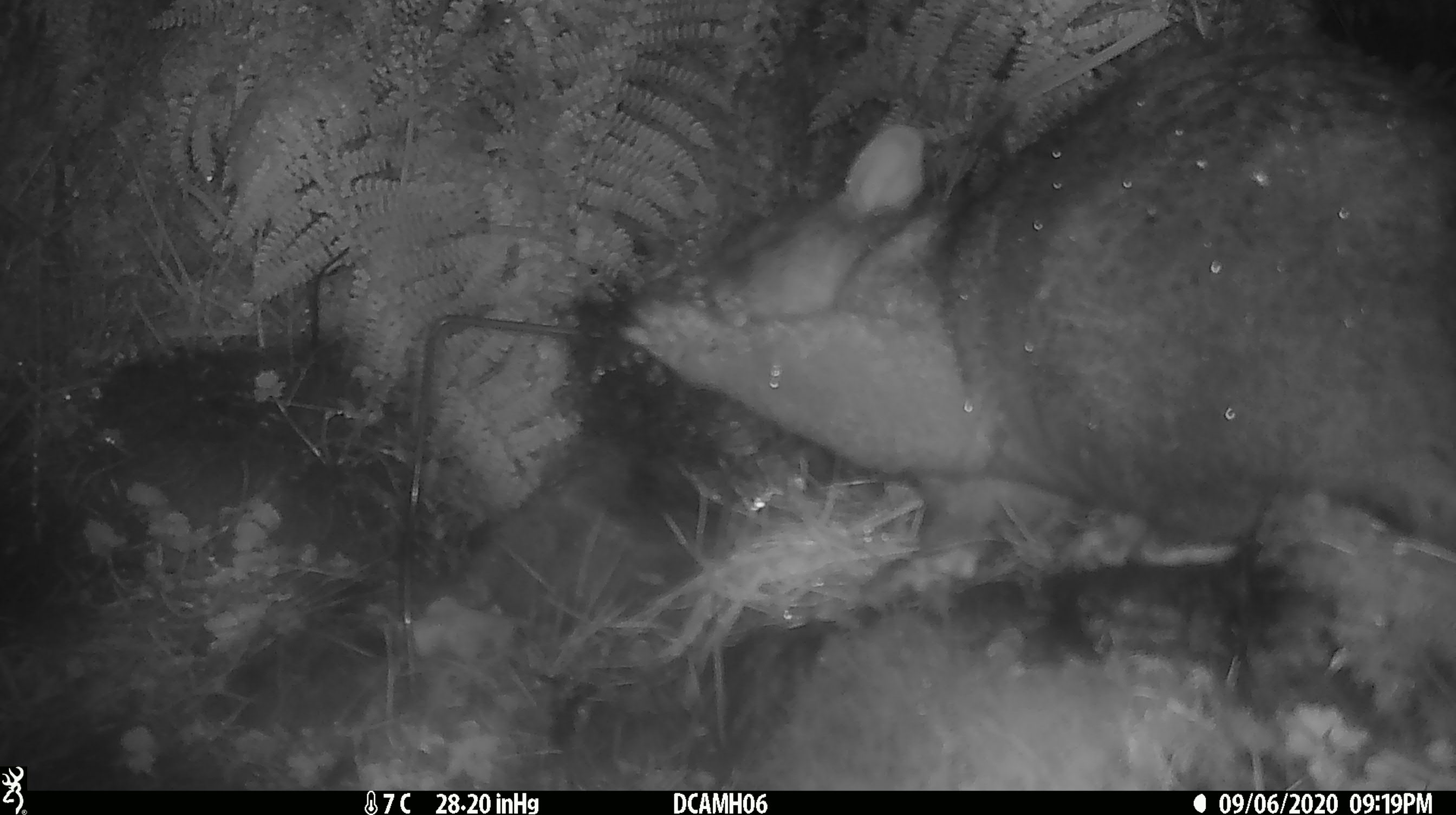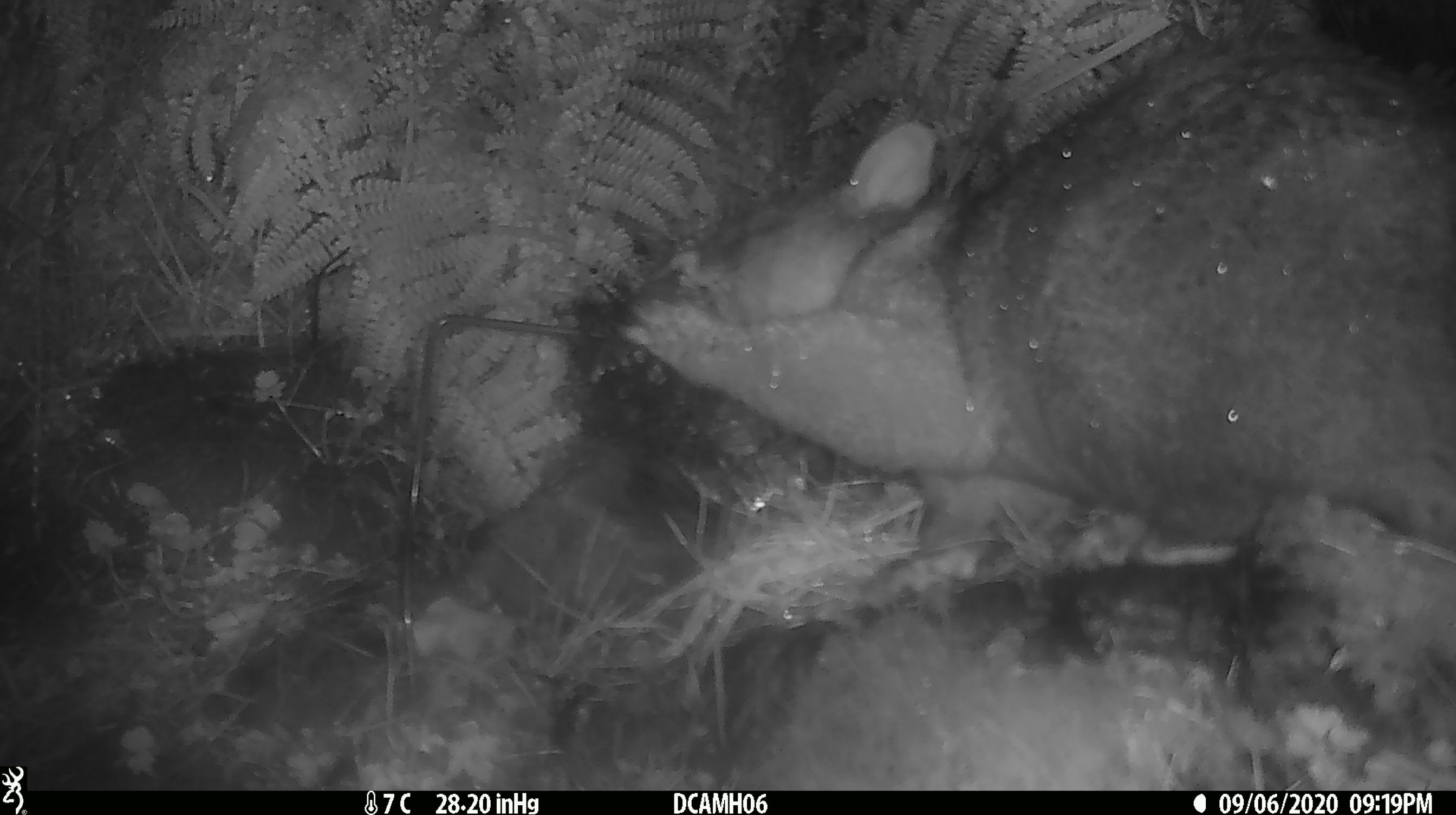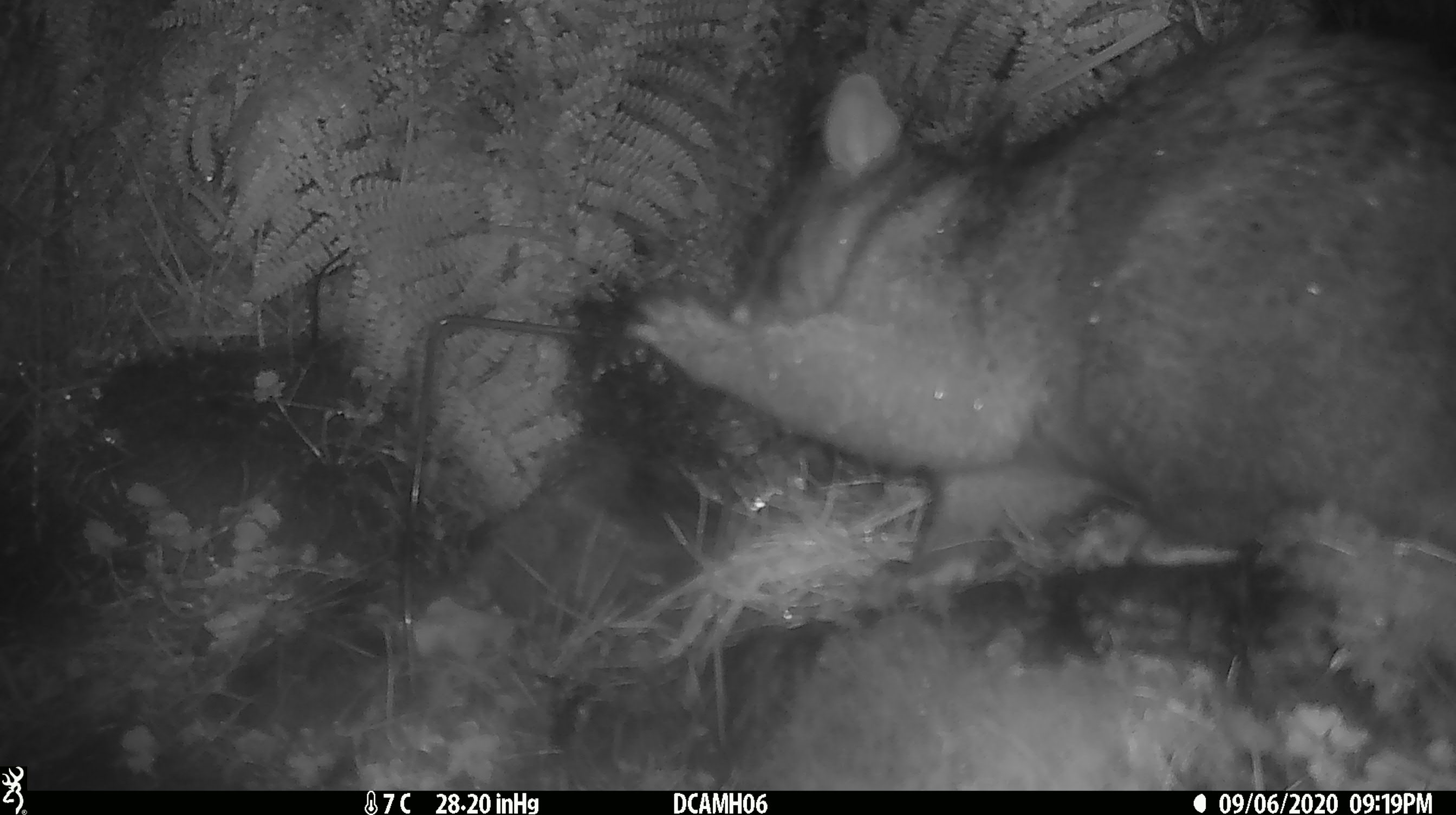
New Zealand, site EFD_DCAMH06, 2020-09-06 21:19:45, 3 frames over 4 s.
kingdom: Animalia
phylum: Chordata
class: Mammalia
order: Diprotodontia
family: Phalangeridae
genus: Trichosurus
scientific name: Trichosurus vulpecula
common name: common brushtail possum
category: possum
Possum (common brushtail possum) (Trichosurus vulpecula).